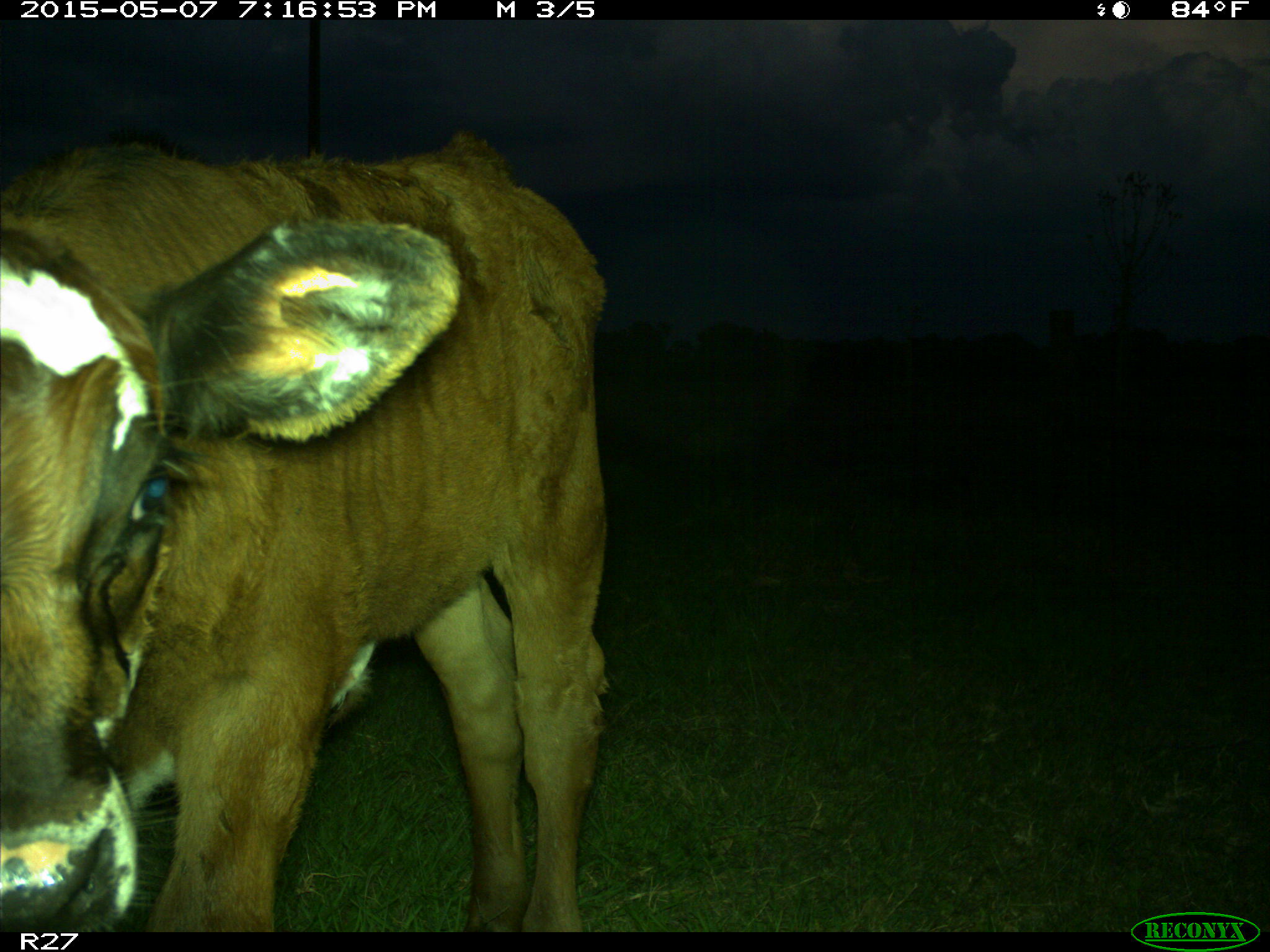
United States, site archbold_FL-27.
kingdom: Animalia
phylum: Chordata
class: Mammalia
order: Artiodactyla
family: Bovidae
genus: Bos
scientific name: Bos taurus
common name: domestic cow